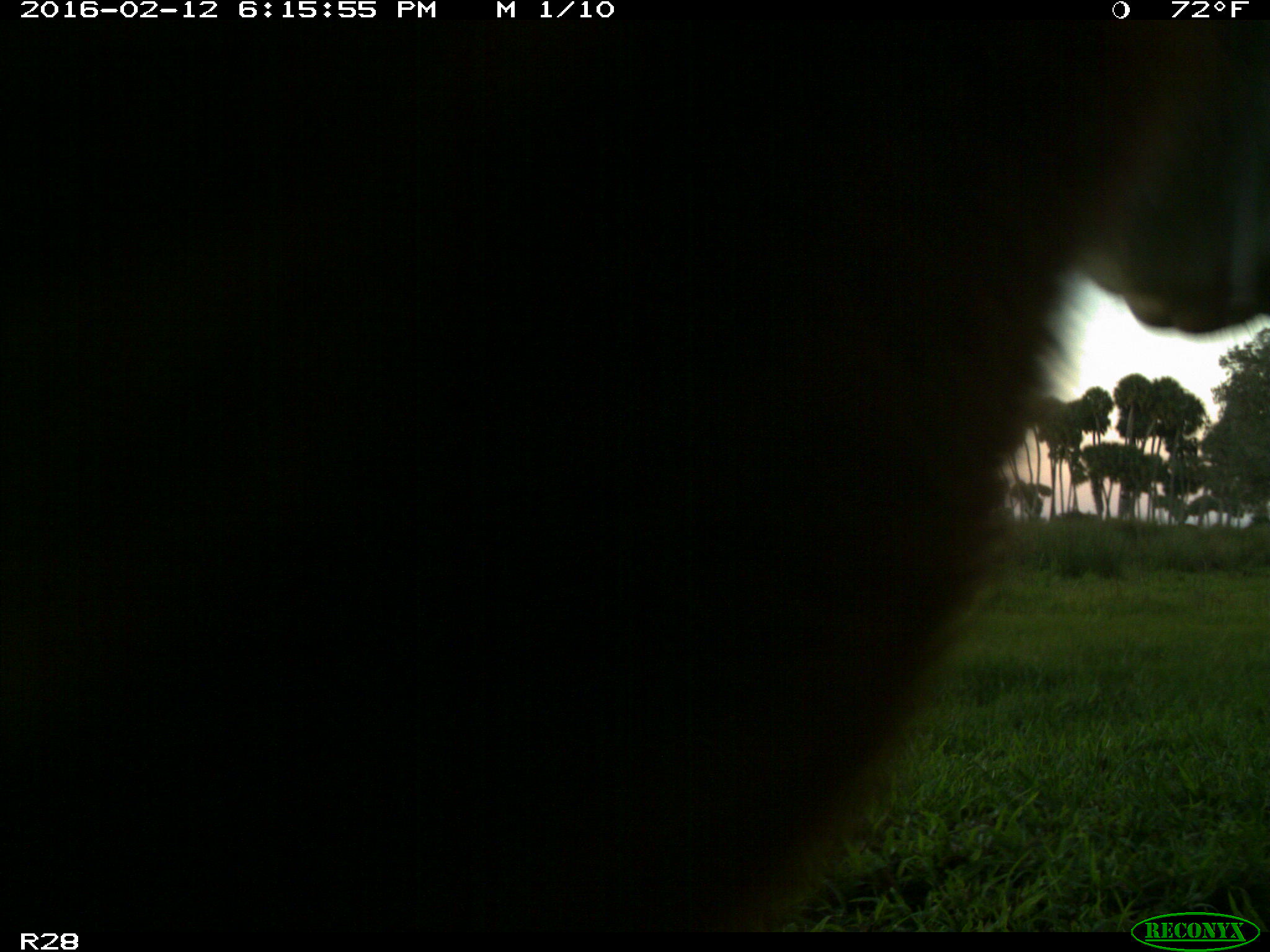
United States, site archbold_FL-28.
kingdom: Animalia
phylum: Chordata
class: Mammalia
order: Artiodactyla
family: Bovidae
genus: Bos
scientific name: Bos taurus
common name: domestic cow